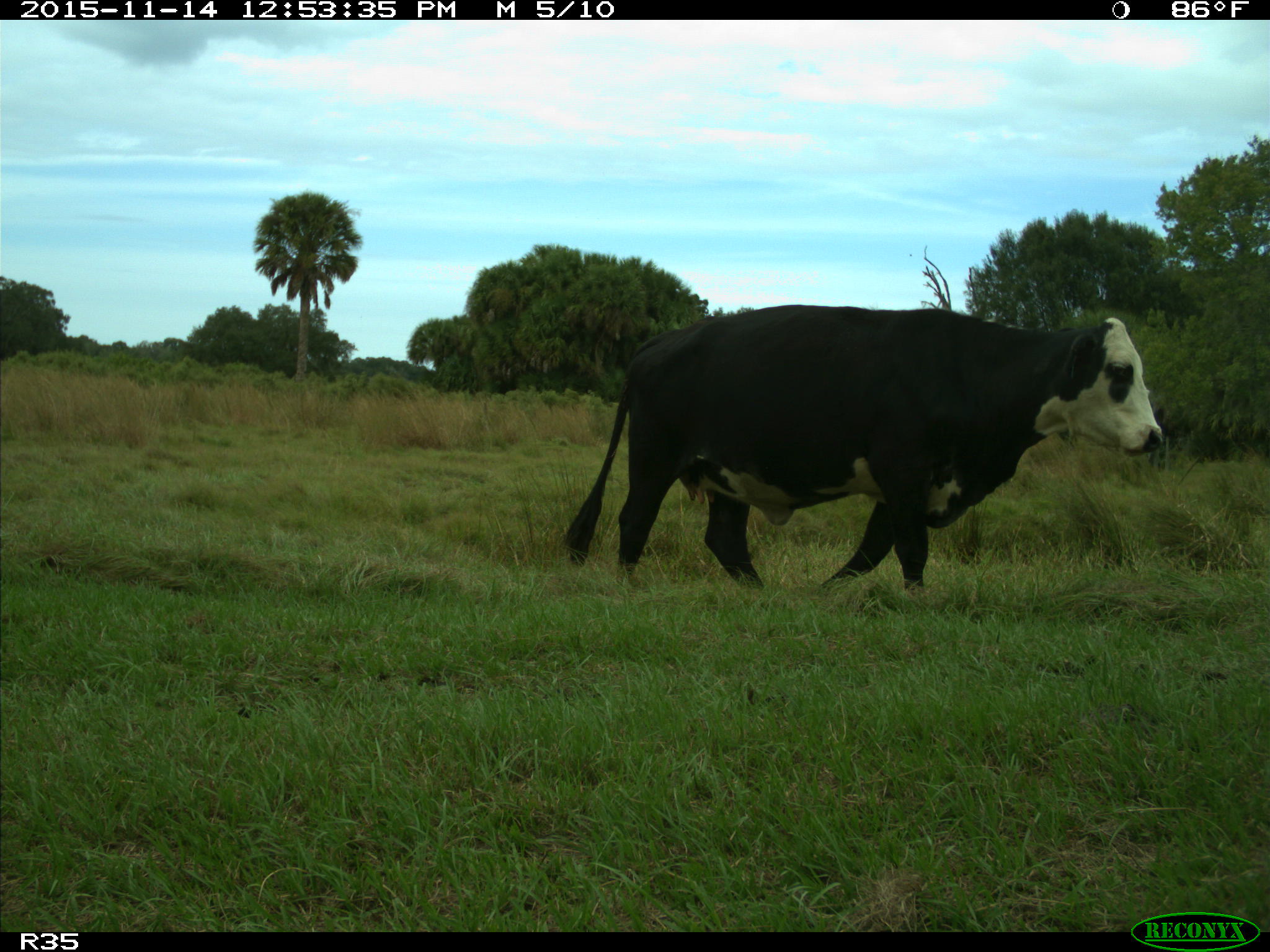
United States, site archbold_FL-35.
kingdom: Animalia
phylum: Chordata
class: Mammalia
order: Artiodactyla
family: Bovidae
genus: Bos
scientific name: Bos taurus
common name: domestic cow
Bos taurus (domestic cow).